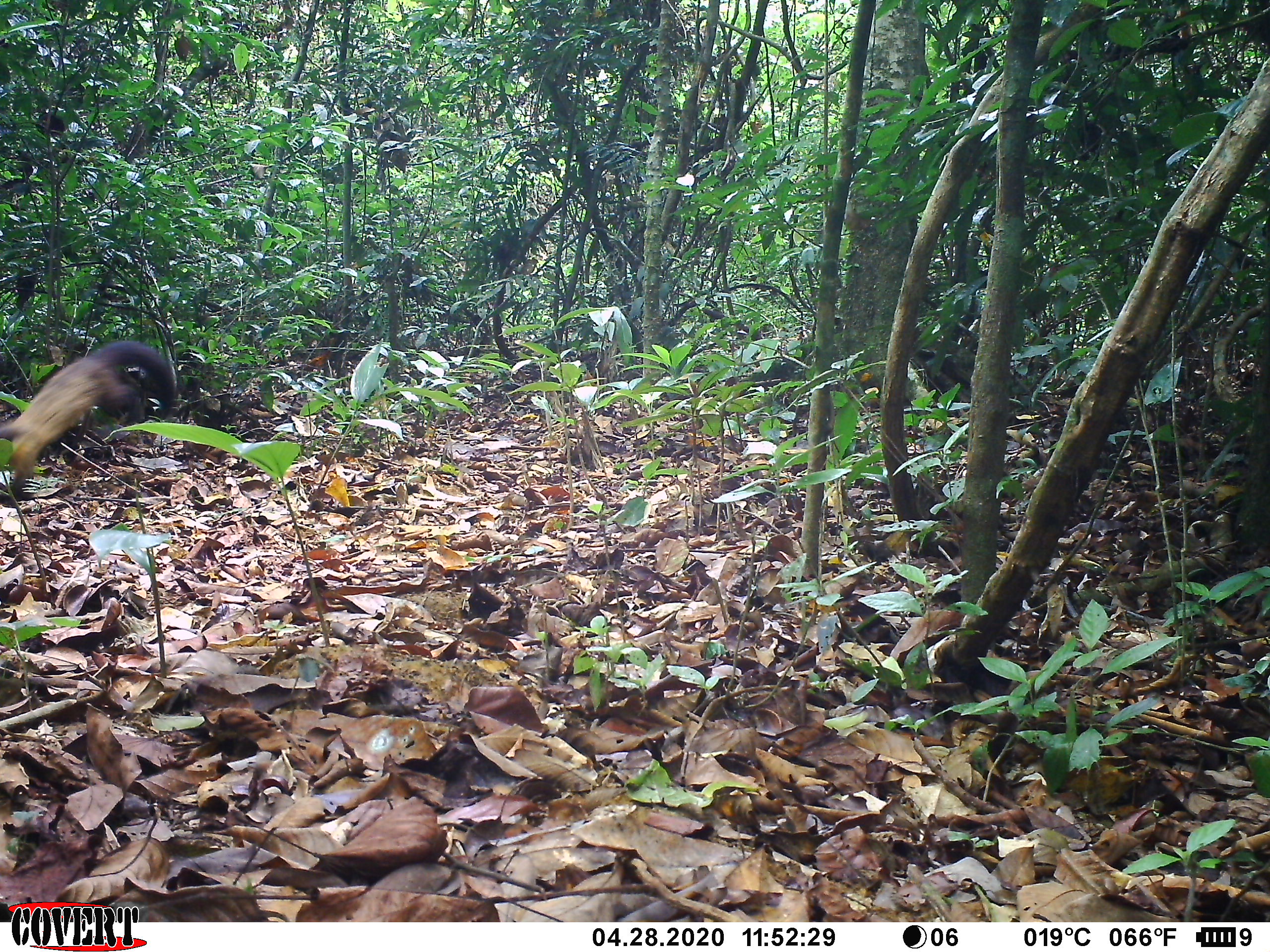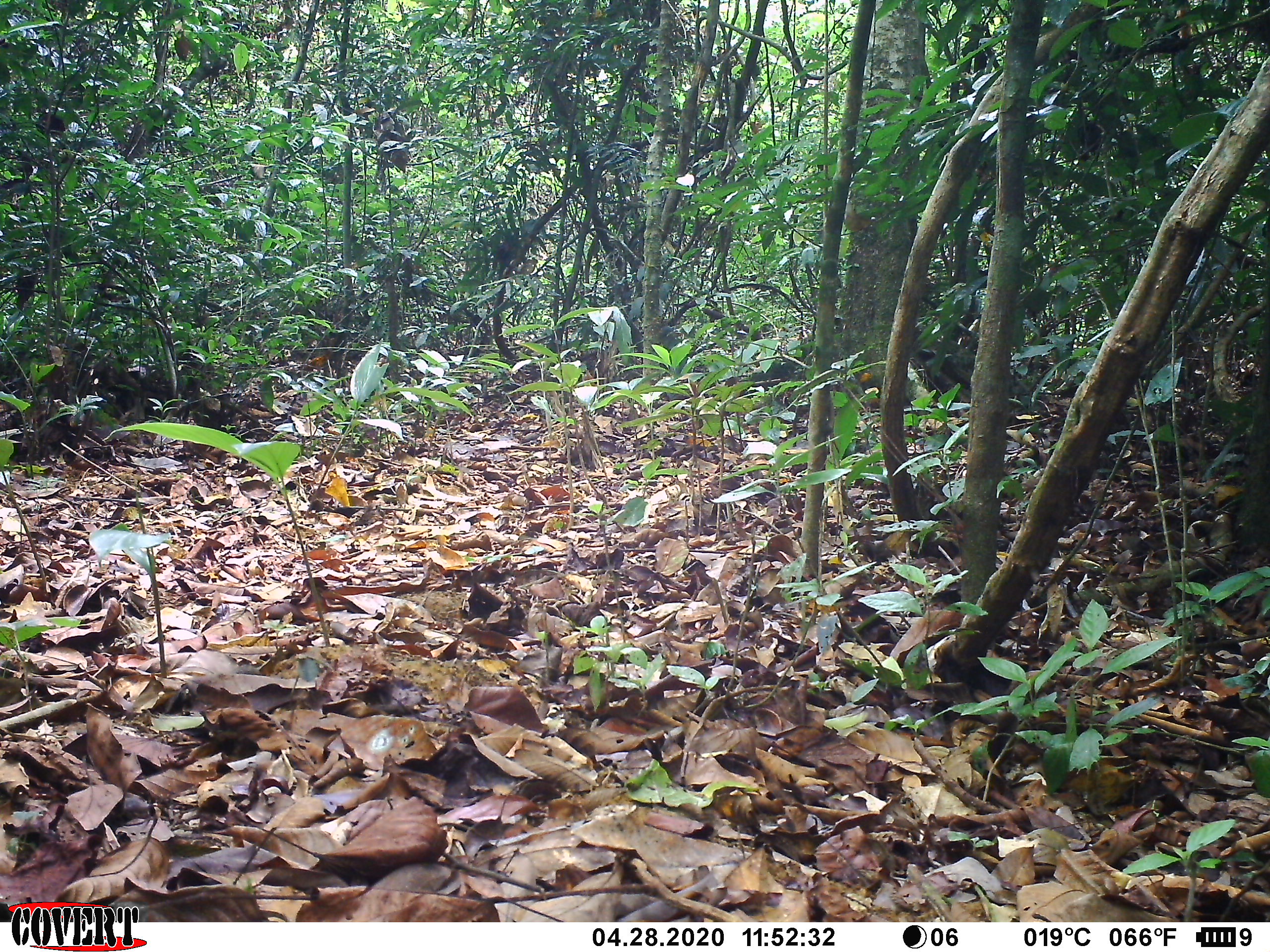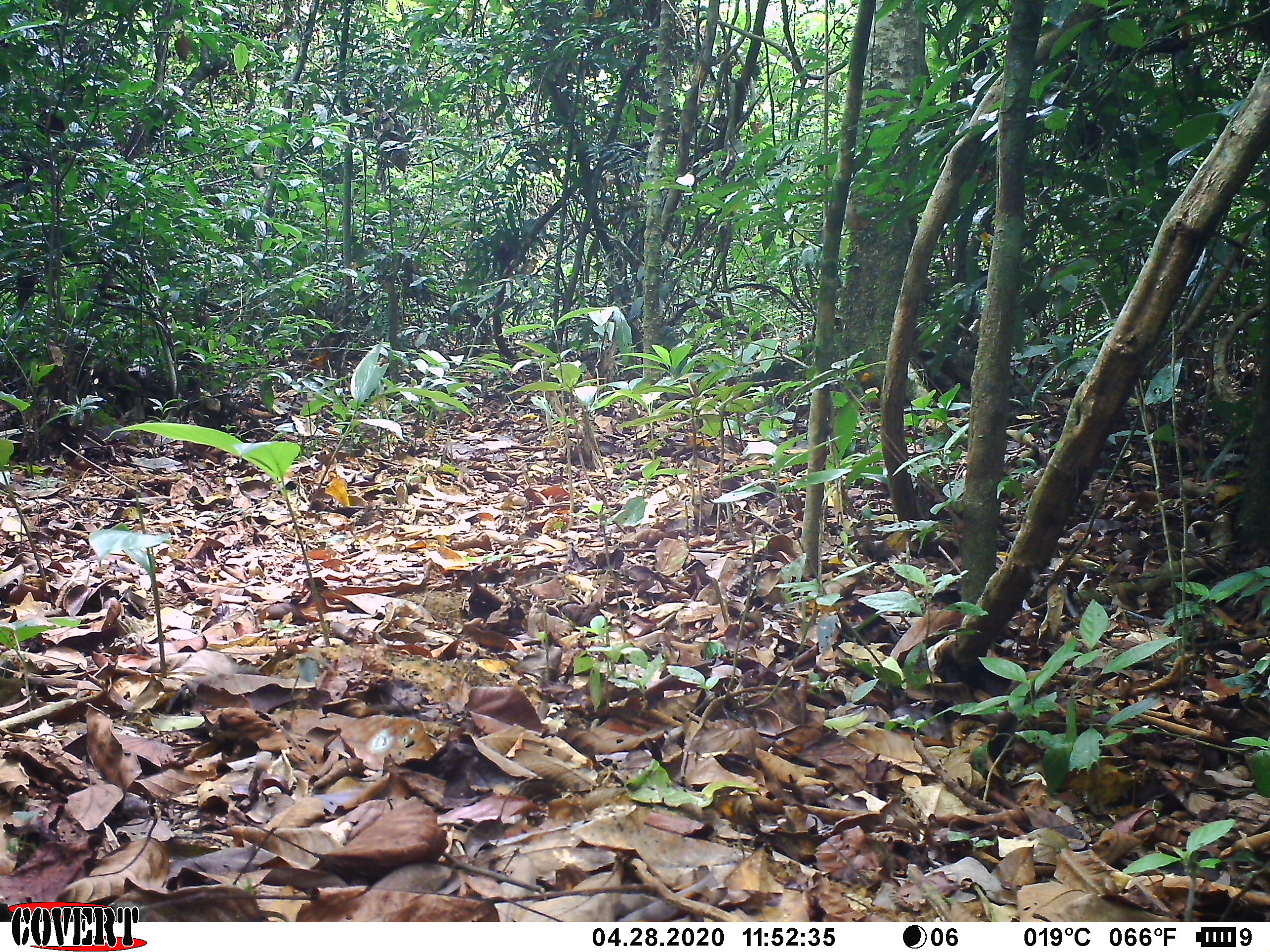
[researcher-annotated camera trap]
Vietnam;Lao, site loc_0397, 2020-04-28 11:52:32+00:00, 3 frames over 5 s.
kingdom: Animalia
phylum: Chordata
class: Mammalia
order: Carnivora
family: Mustelidae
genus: Martes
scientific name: Martes flavigula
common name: yellow-throated marten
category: yellow throated marten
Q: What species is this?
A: Yellow throated marten (yellow-throated marten) (Martes flavigula).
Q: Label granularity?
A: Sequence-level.